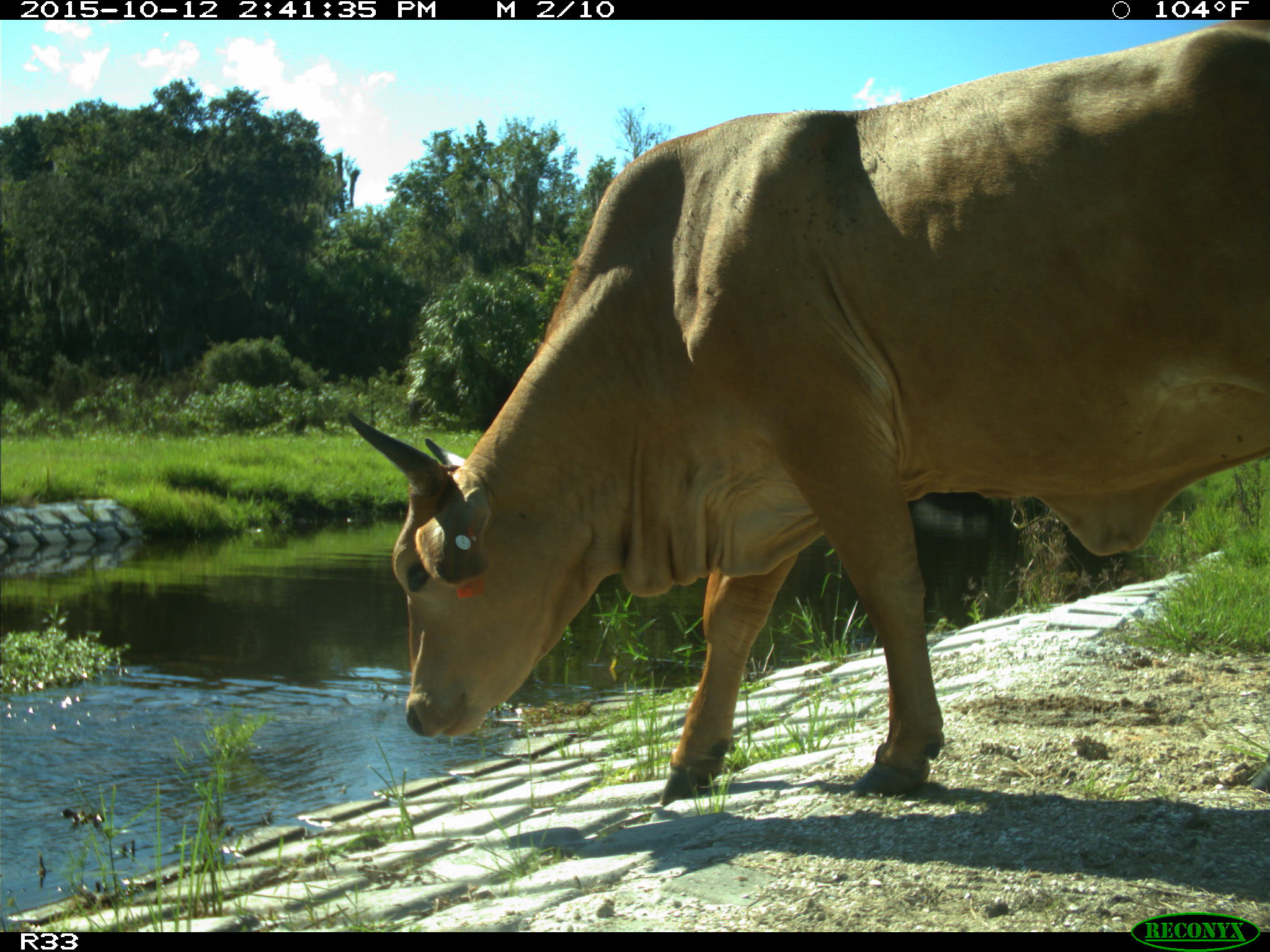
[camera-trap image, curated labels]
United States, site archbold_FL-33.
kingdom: Animalia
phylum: Chordata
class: Mammalia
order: Artiodactyla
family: Bovidae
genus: Bos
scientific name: Bos taurus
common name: domestic cow